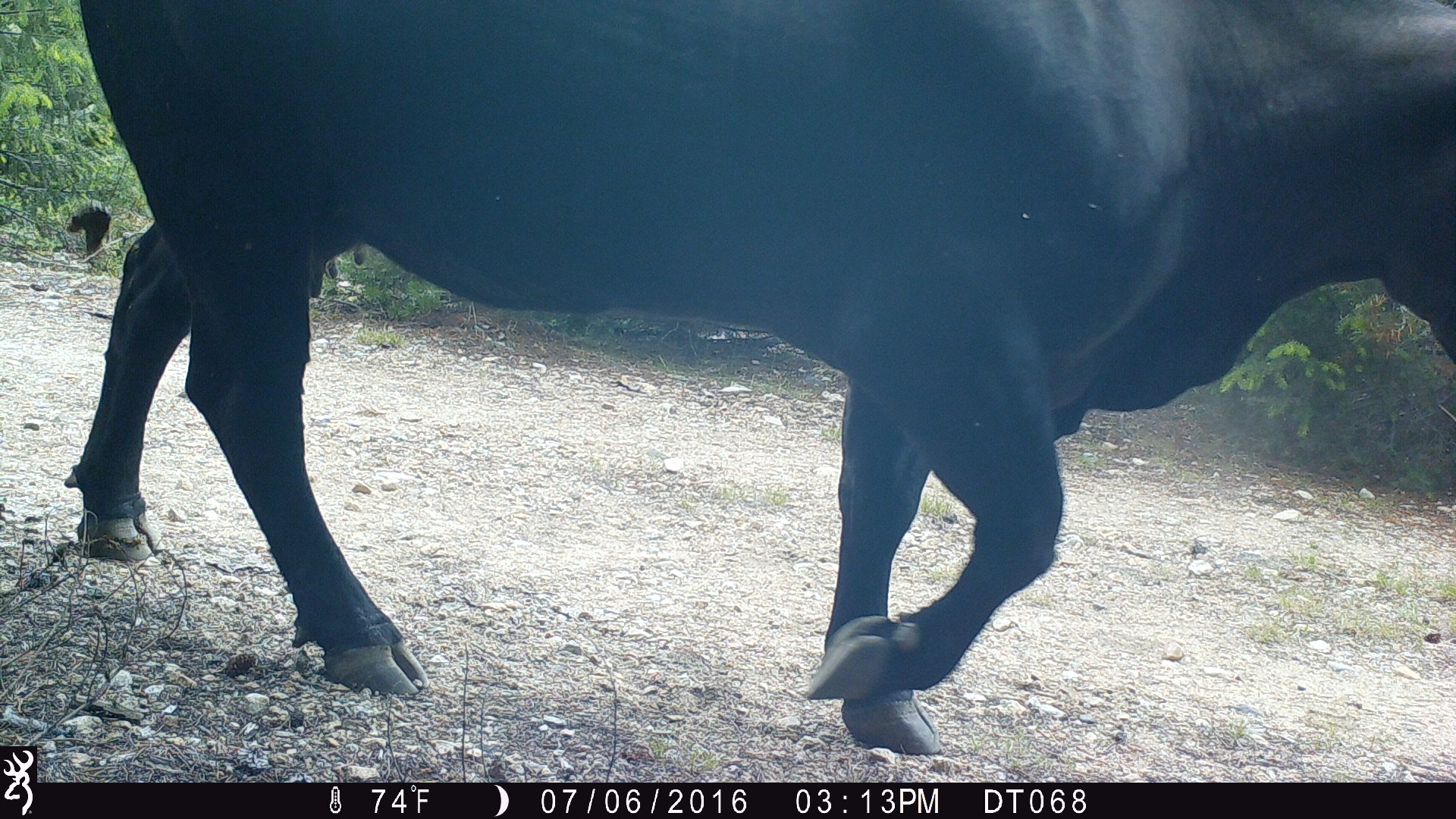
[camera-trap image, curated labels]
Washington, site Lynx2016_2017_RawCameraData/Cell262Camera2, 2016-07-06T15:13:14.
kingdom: Animalia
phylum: Chordata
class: Mammalia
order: Artiodactyla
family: Bovidae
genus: Bos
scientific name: Bos taurus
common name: domestic cattle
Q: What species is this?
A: Domestic cattle (Bos taurus).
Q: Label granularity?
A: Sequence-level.